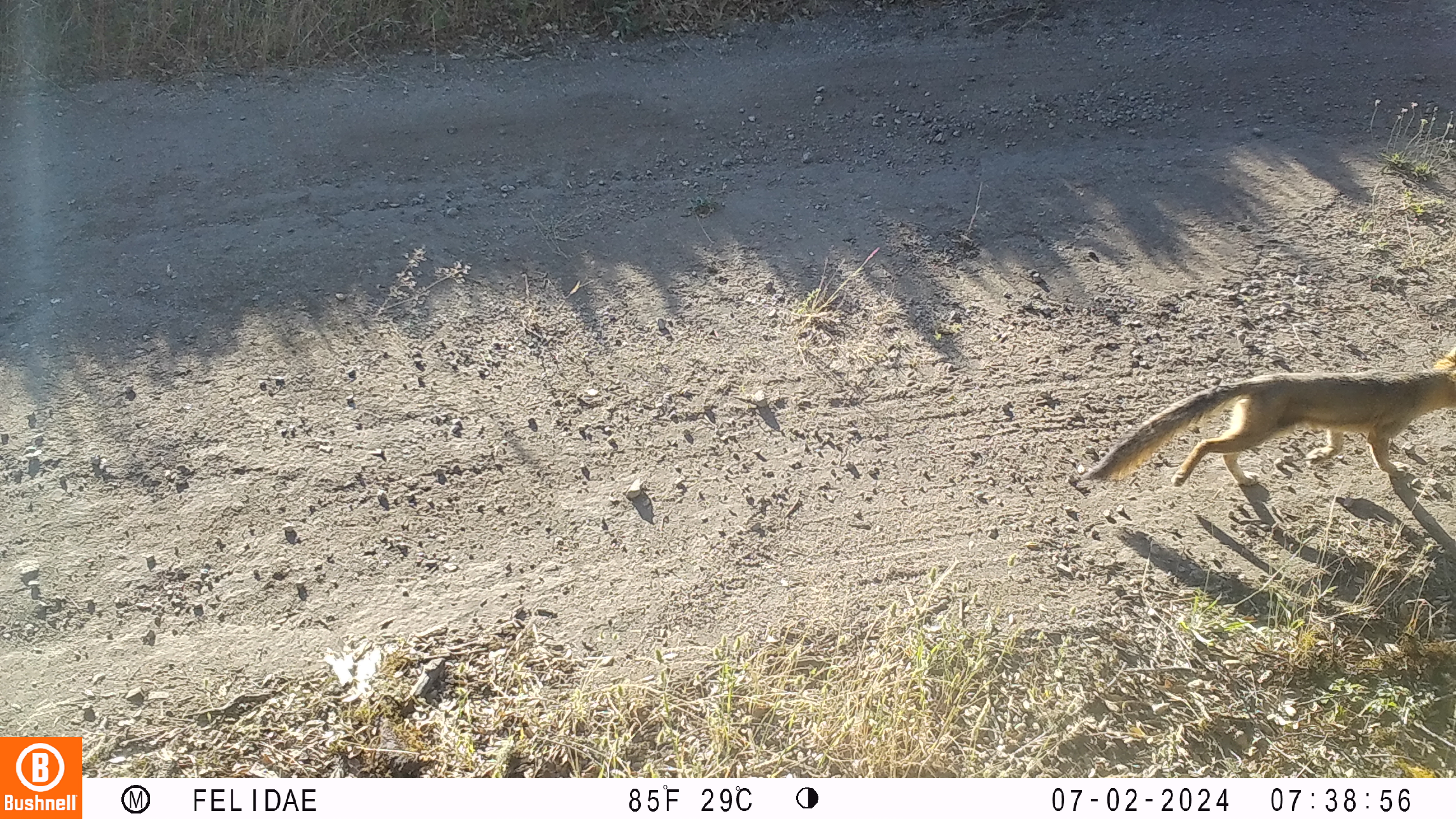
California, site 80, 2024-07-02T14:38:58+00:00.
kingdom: Animalia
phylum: Chordata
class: Mammalia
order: Carnivora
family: Canidae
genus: Urocyon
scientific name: Urocyon cinereoargenteus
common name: gray fox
Gray fox (Urocyon cinereoargenteus).